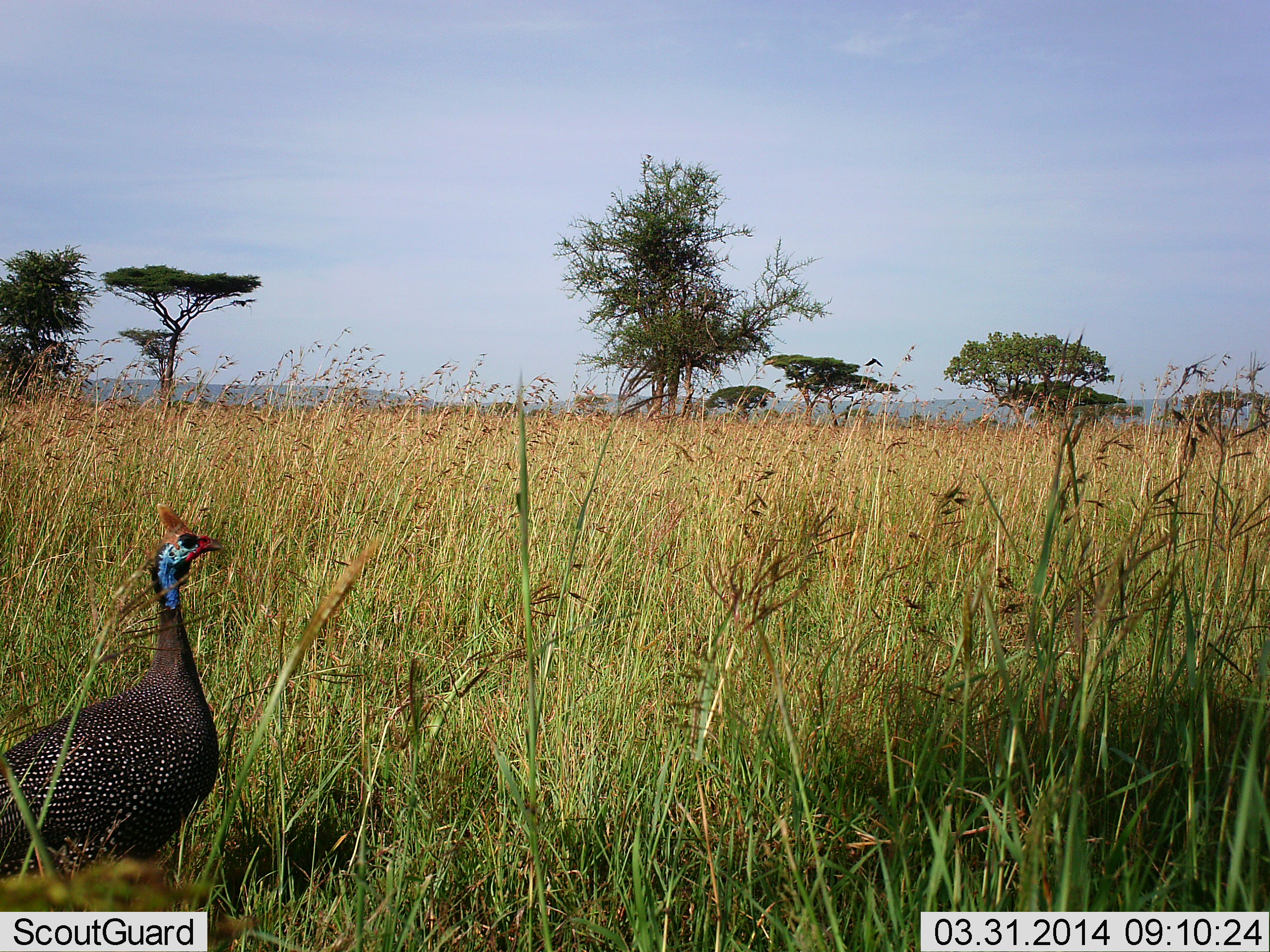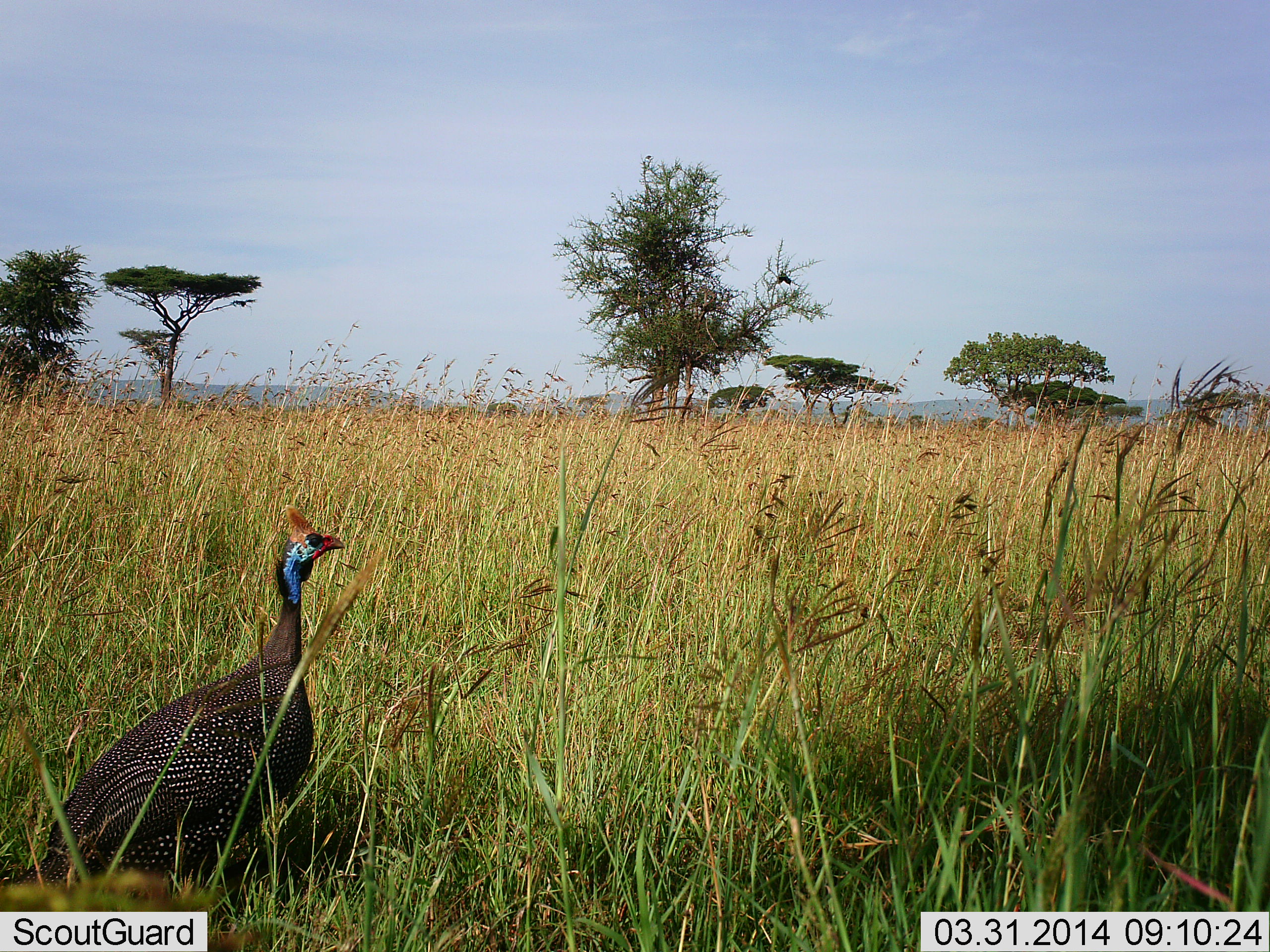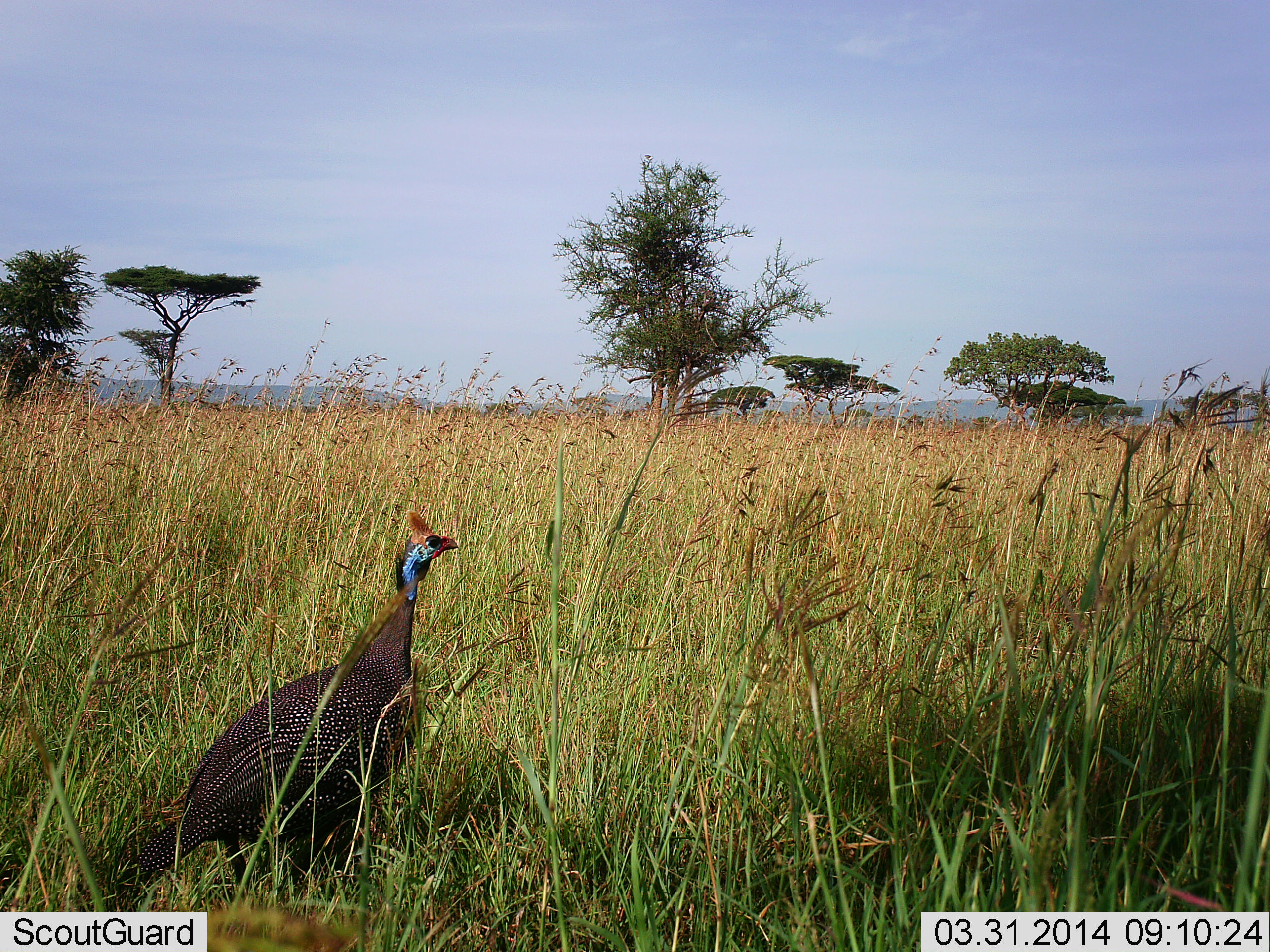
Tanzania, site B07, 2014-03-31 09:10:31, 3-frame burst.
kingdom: Animalia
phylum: Chordata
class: Aves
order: Galliformes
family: Numididae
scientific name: Numididae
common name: guinea fowl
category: guineafowl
Guineafowl (guinea fowl) (Numididae), count 1. Behavior (volunteer vote fractions): standing 36%, resting 0%, moving 73%, interacting 0%. Young present (vote fraction): 0%. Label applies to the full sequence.